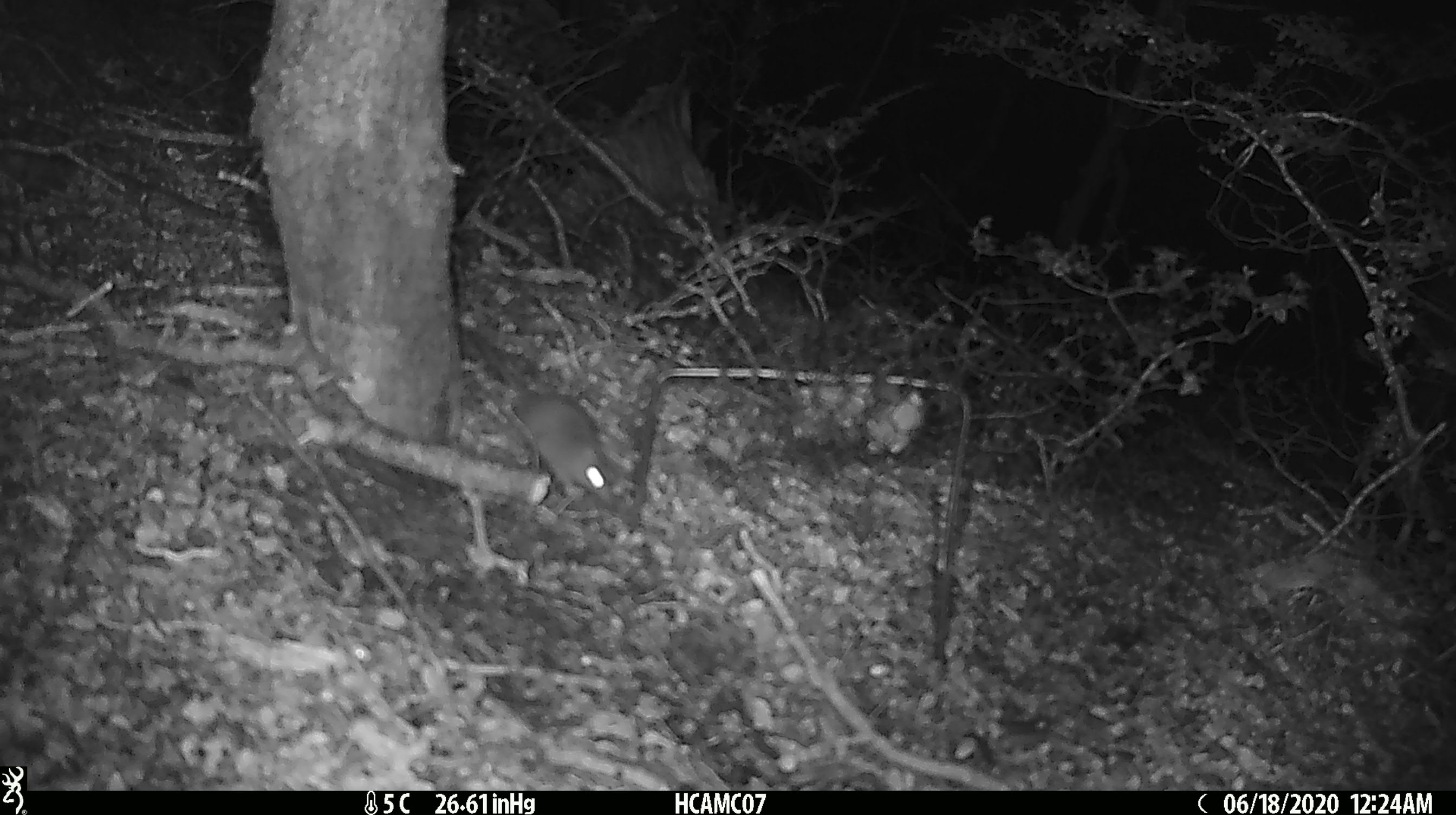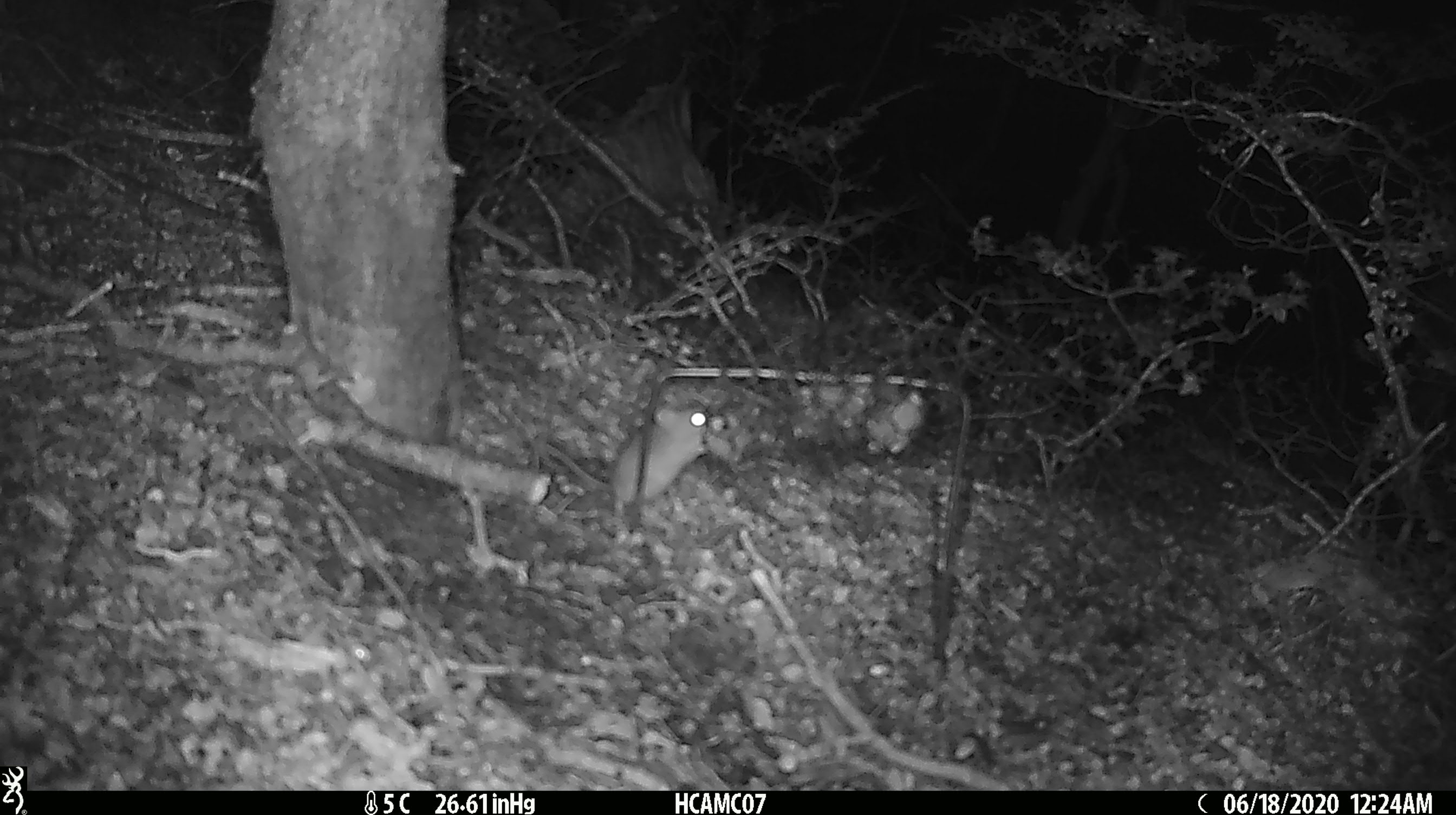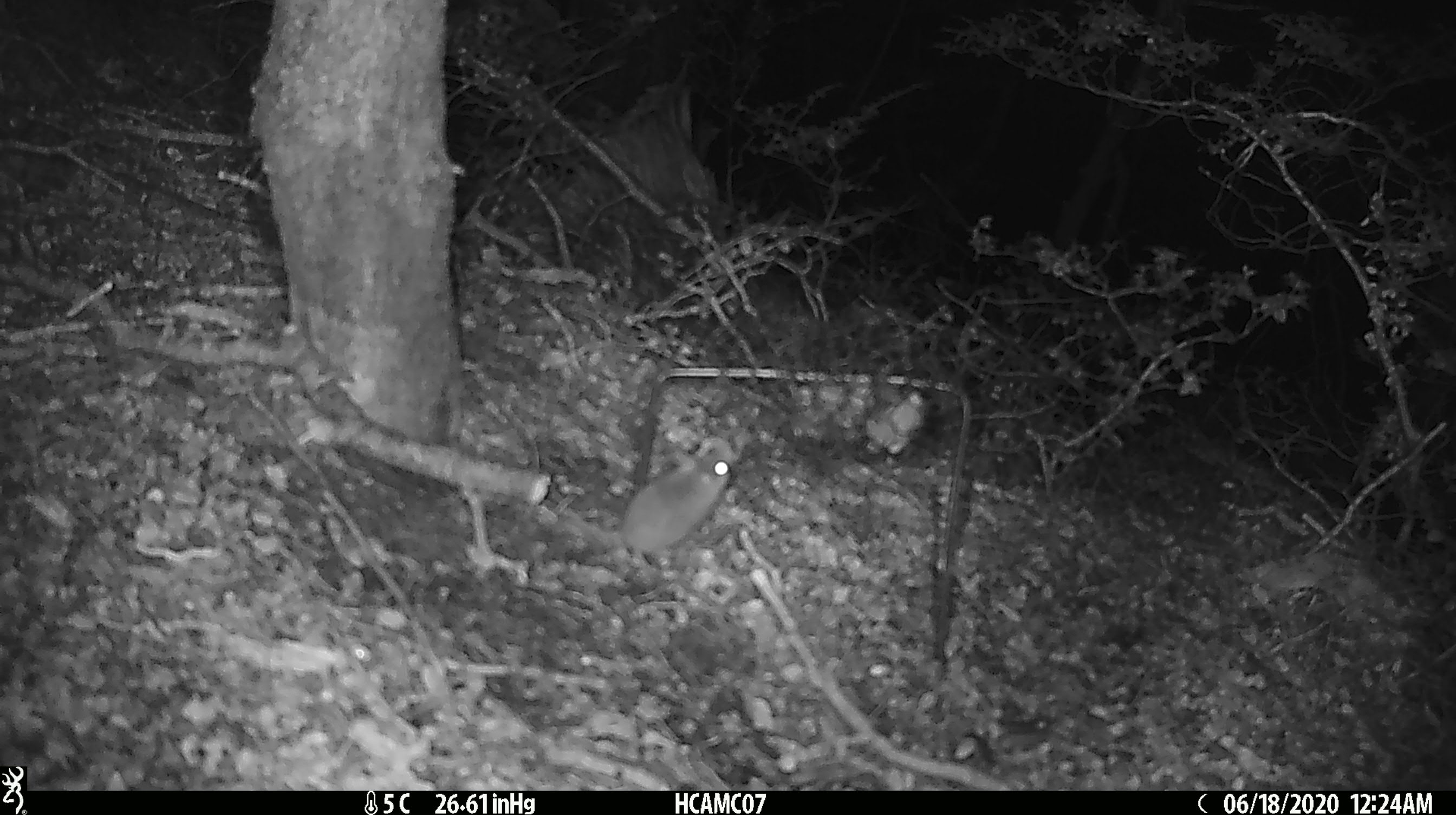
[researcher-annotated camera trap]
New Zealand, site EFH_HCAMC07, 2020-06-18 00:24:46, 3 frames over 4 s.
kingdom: Animalia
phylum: Chordata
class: Mammalia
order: Rodentia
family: Muridae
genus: Mus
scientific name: Mus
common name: mouse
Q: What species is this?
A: Mouse (Mus).